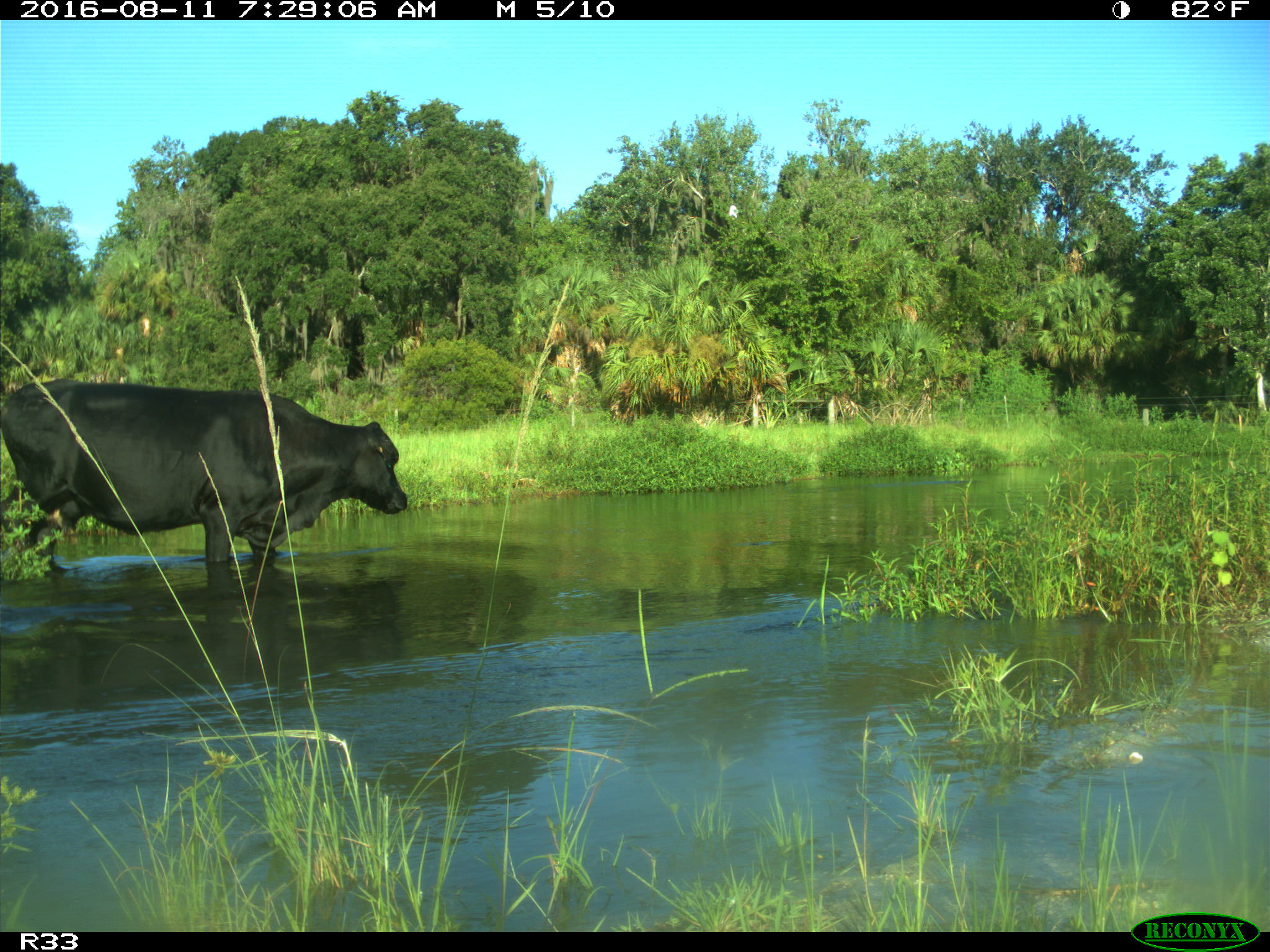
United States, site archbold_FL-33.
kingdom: Animalia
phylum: Chordata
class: Mammalia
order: Artiodactyla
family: Bovidae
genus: Bos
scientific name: Bos taurus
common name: domestic cow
Bos taurus (domestic cow).